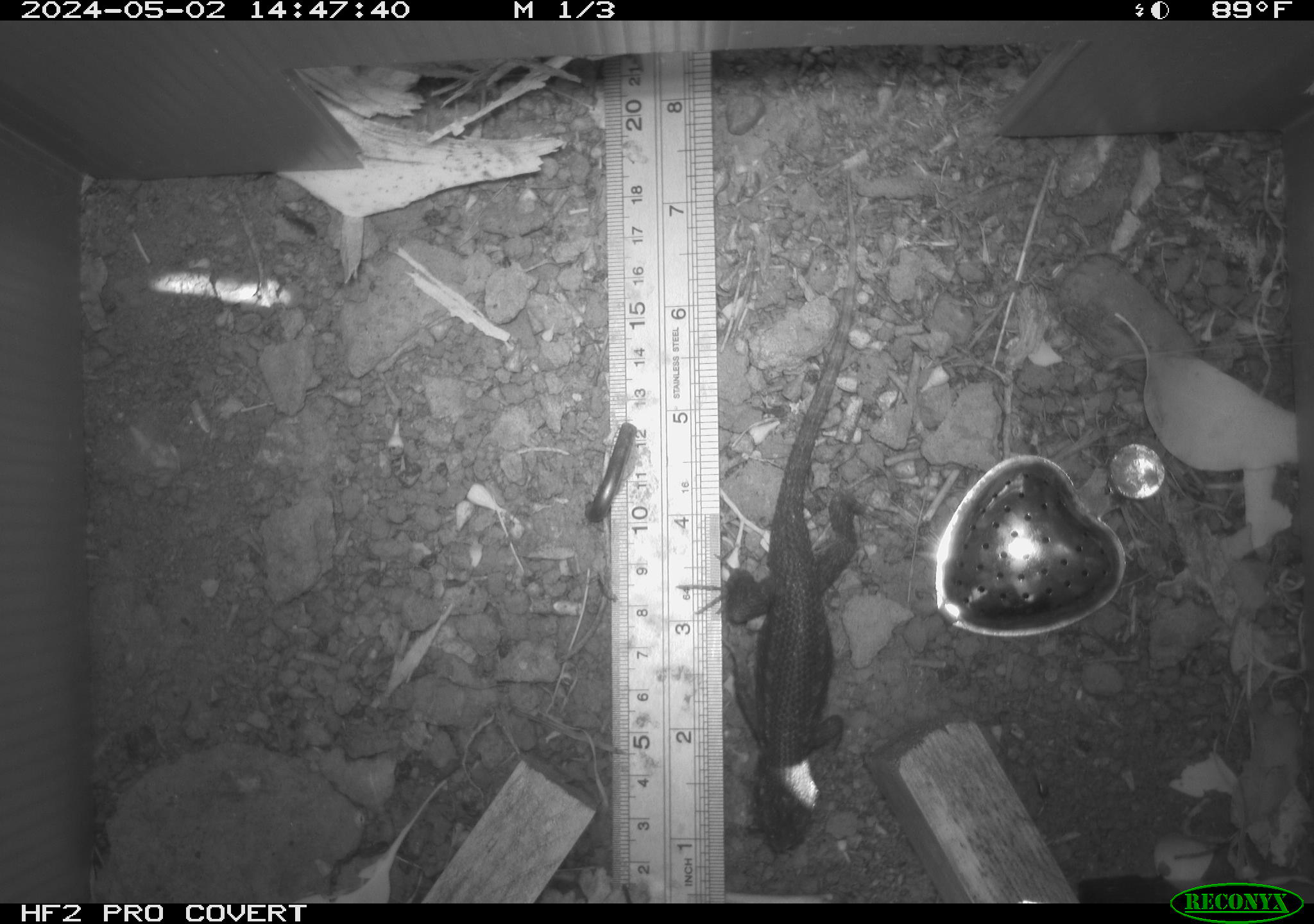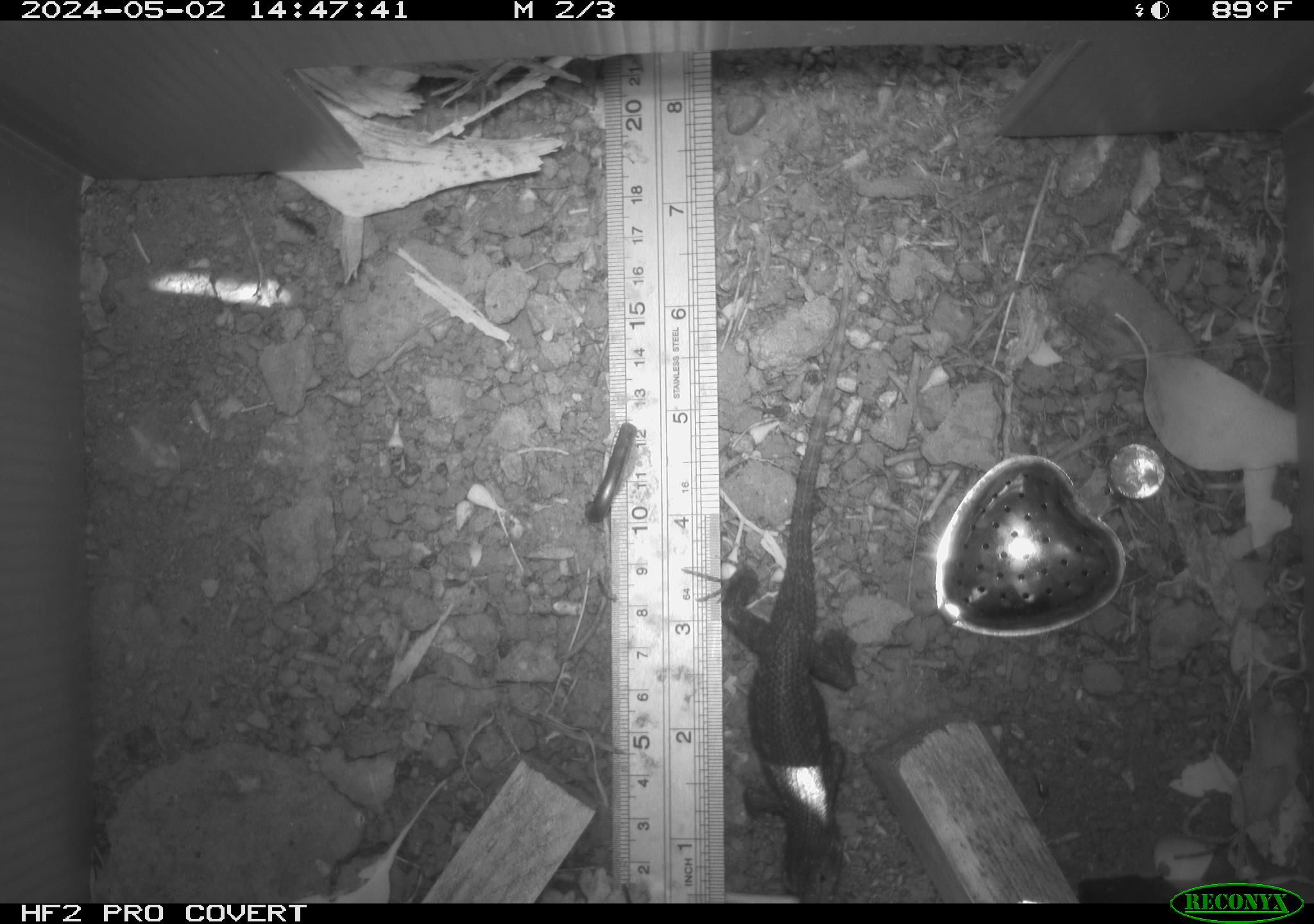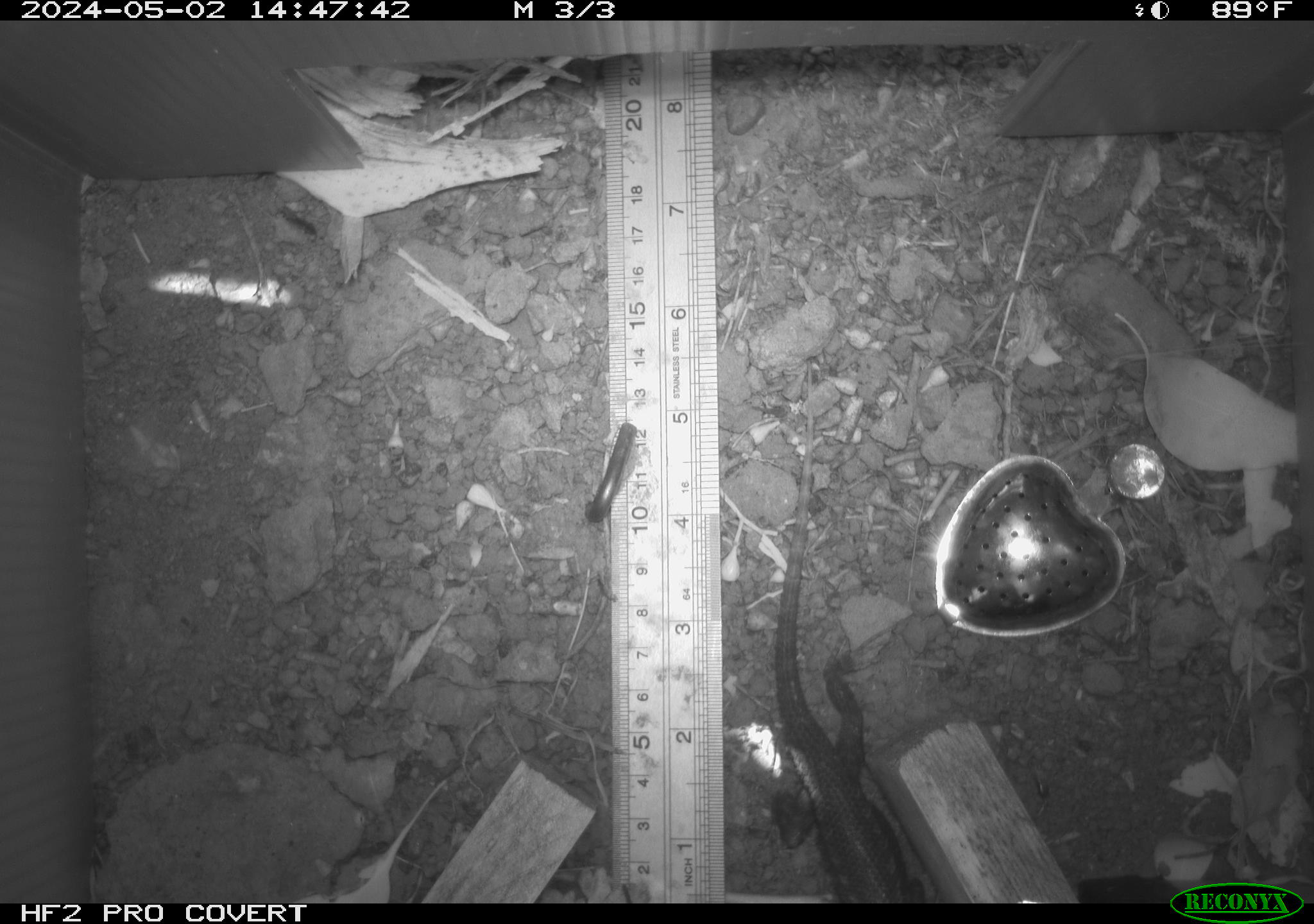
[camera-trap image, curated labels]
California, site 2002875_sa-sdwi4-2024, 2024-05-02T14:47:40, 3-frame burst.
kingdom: Animalia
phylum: Chordata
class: Reptilia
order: Squamata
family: Phrynosomatidae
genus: Sceloporus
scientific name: Sceloporus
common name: spiny lizards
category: sceloporus species